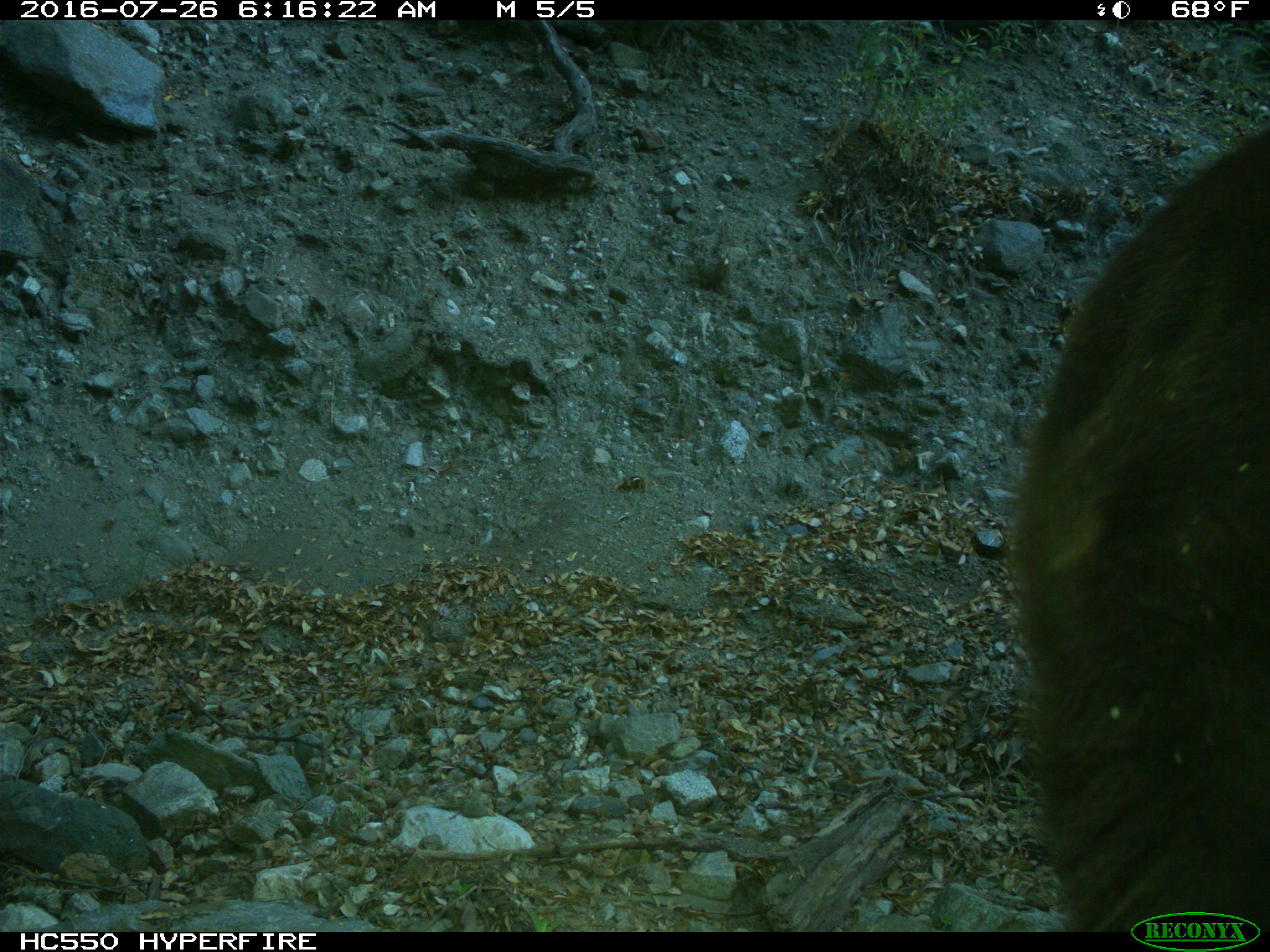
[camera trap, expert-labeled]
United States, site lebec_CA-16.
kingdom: Animalia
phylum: Chordata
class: Mammalia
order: Carnivora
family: Ursidae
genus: Ursus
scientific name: Ursus americanus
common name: american black bear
Ursus americanus (american black bear).